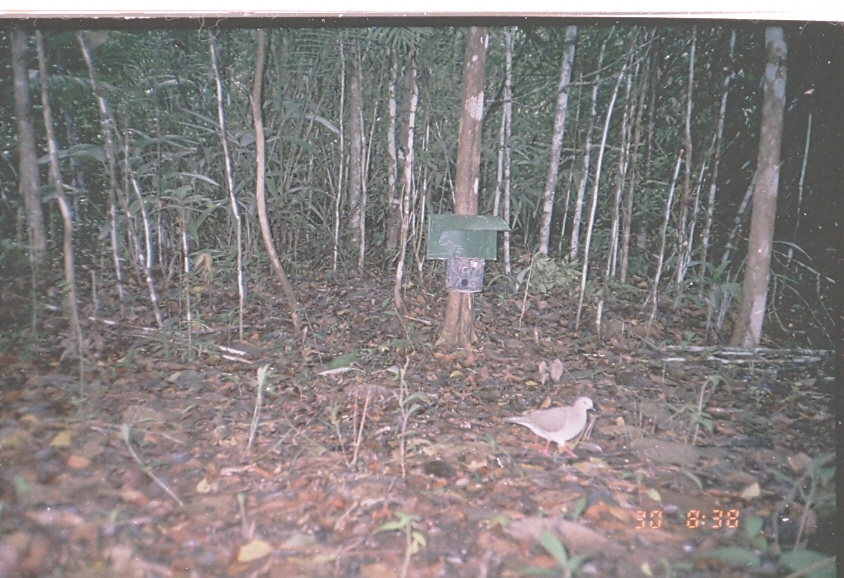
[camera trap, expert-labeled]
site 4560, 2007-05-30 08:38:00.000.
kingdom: Animalia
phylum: Chordata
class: Aves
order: Columbiformes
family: Columbidae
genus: Leptotila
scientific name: Leptotila verreauxi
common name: white-tipped dove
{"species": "Leptotila verreauxi (white-tipped dove)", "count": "1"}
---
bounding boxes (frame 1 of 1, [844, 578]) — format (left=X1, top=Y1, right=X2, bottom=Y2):
leptotila verreauxi: (left=501, top=396, right=597, bottom=458)